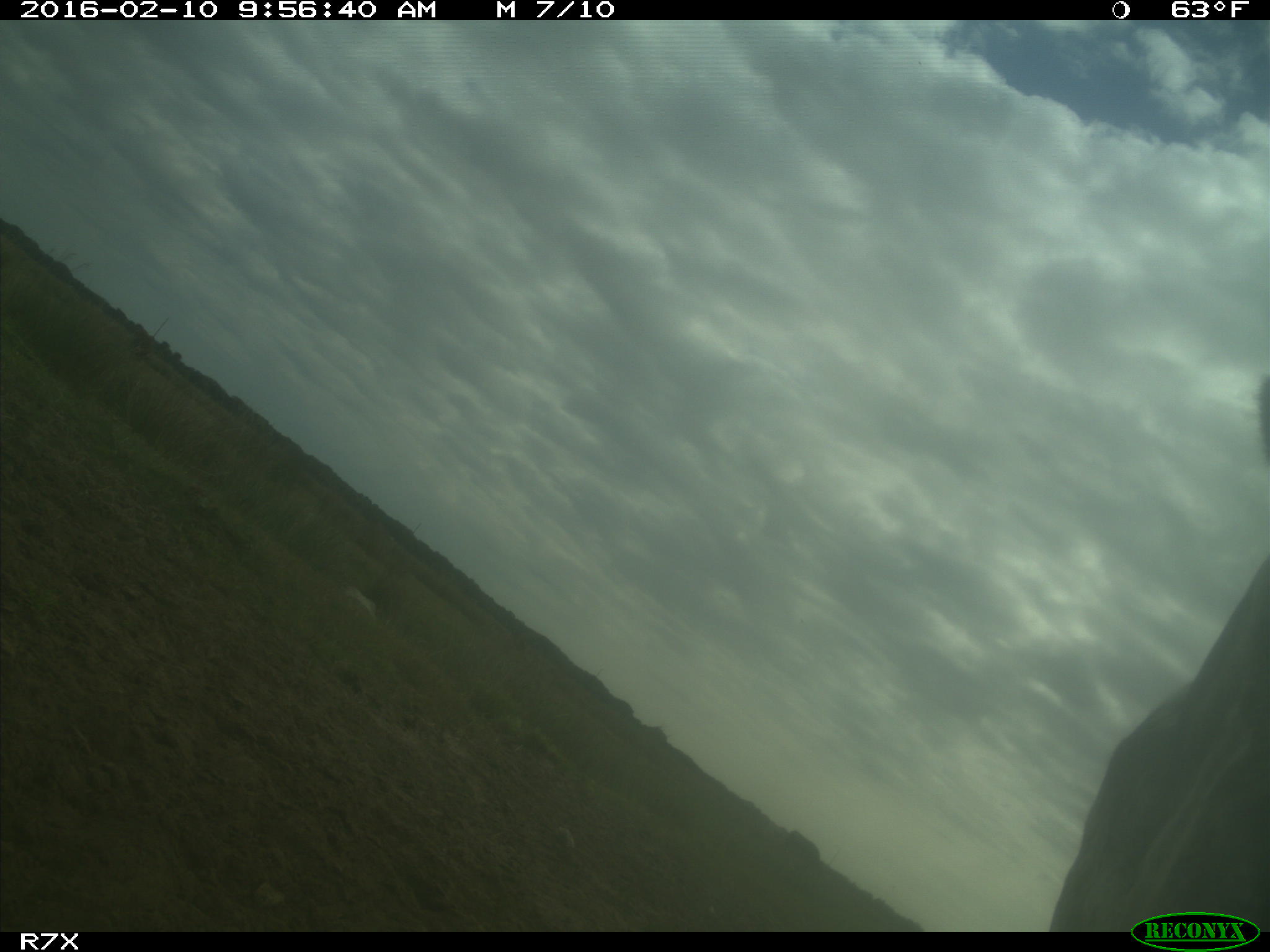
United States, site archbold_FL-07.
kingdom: Animalia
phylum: Chordata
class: Mammalia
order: Artiodactyla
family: Bovidae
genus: Bos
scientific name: Bos taurus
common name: domestic cow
Bos taurus (domestic cow).